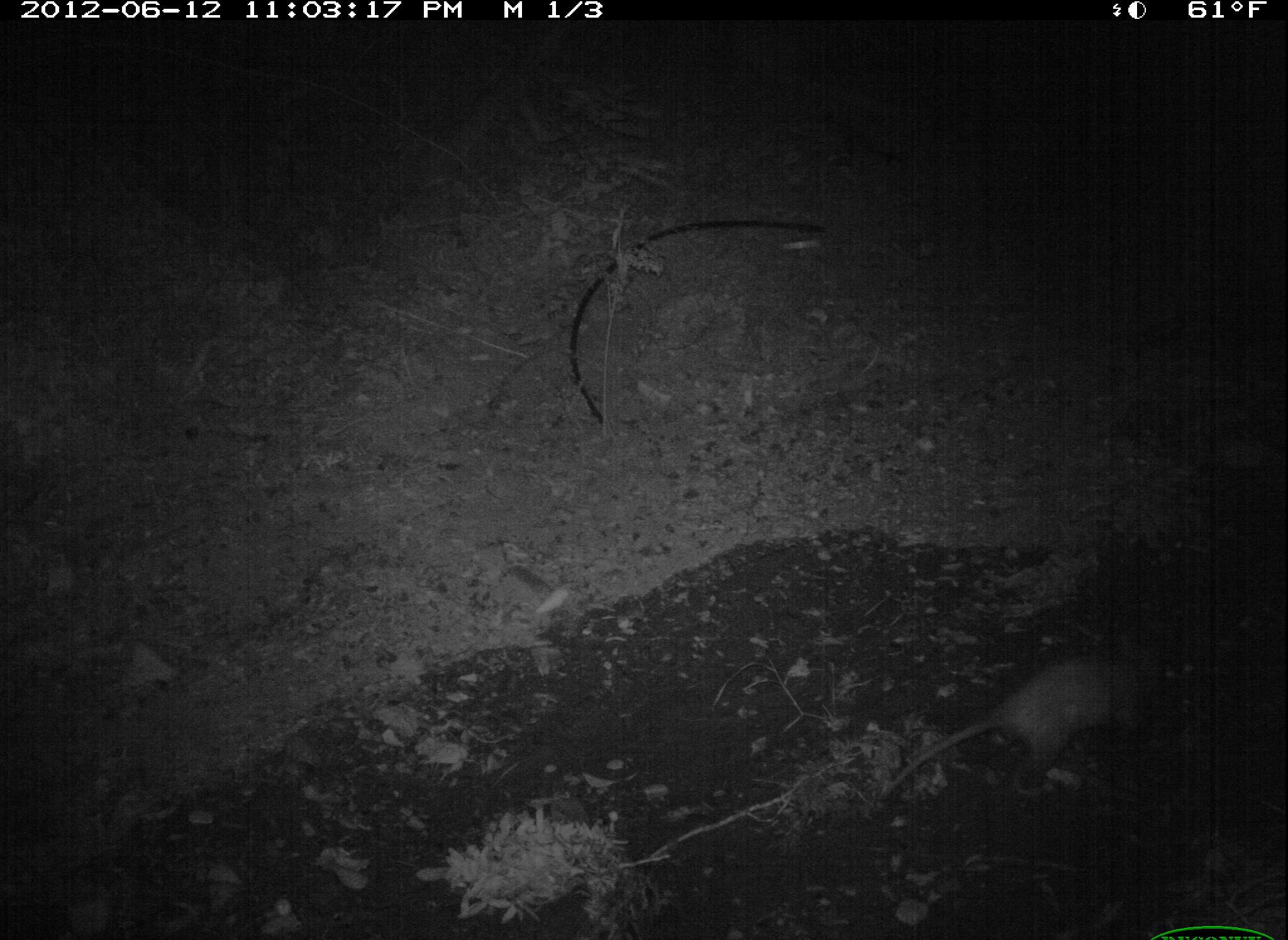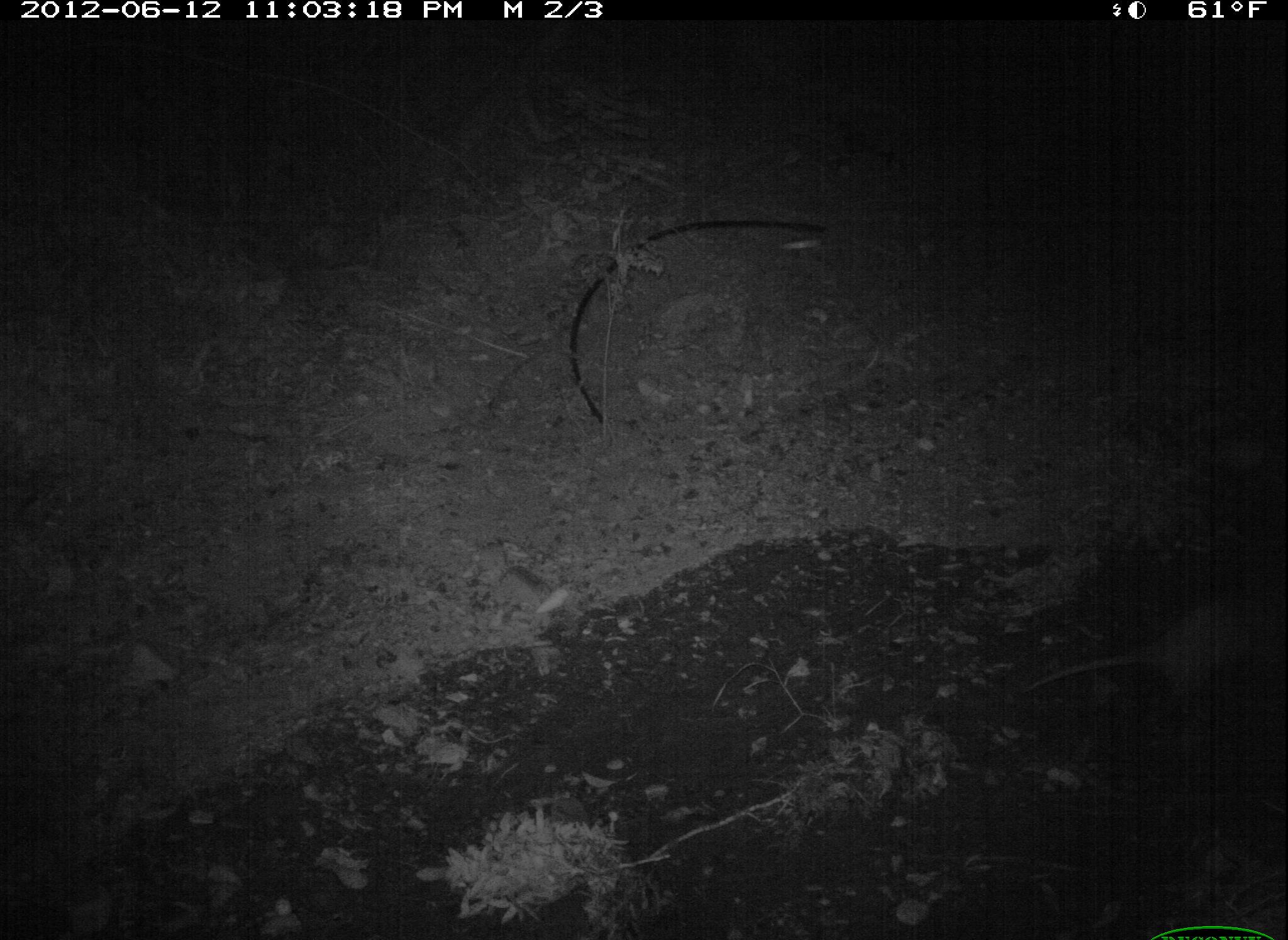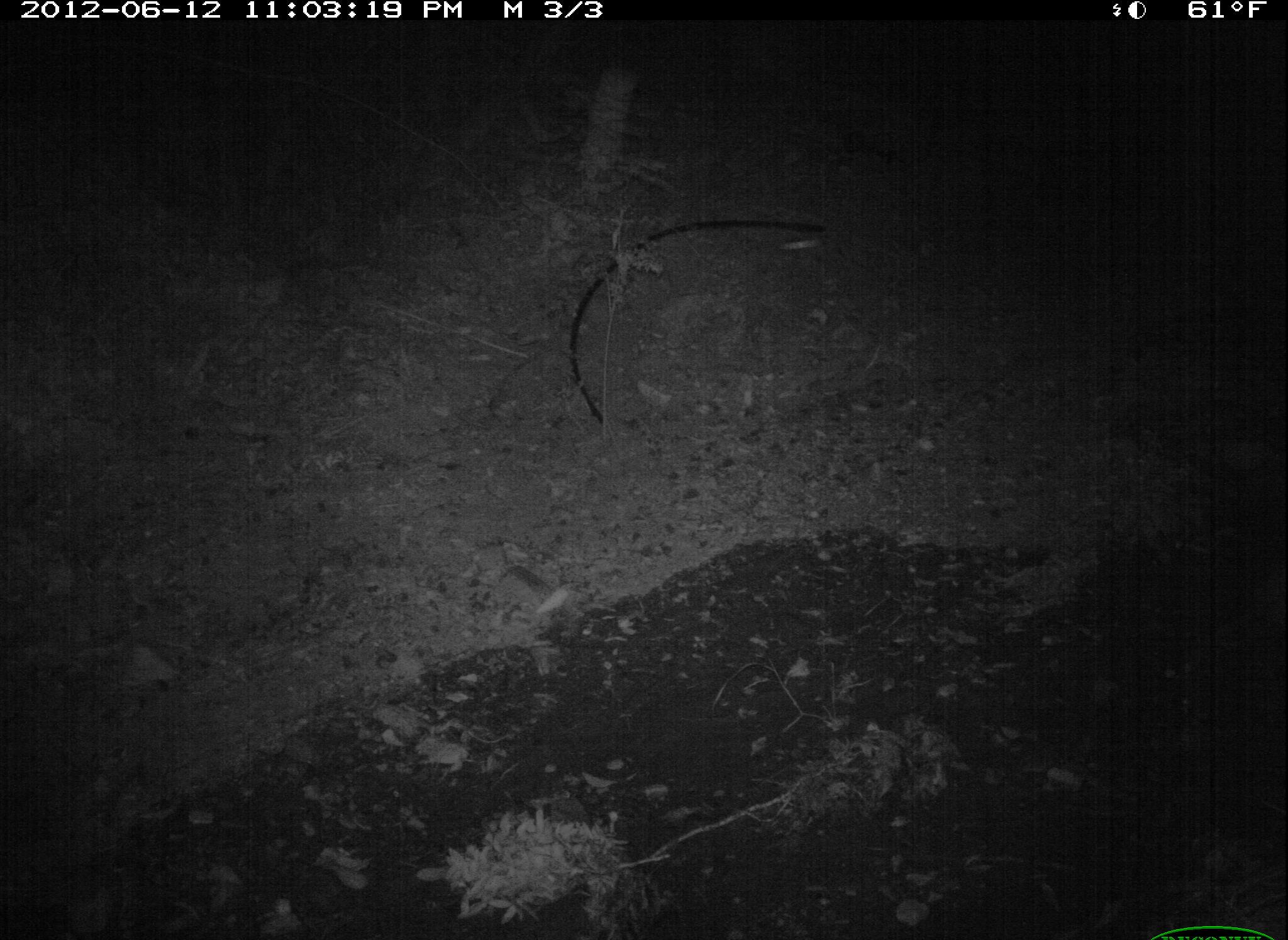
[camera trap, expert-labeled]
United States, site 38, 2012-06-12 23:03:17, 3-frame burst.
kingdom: Animalia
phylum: Chordata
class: Mammalia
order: Didelphimorphia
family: Didelphidae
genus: Didelphis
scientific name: Didelphis virginiana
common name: virginia opossum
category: opossum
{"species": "opossum (virginia opossum) (Didelphis virginiana)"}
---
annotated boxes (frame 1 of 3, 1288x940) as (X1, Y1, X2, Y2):
opossum: (852, 652, 1190, 804)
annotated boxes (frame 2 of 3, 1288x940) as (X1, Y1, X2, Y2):
opossum: (1005, 573, 1283, 722)